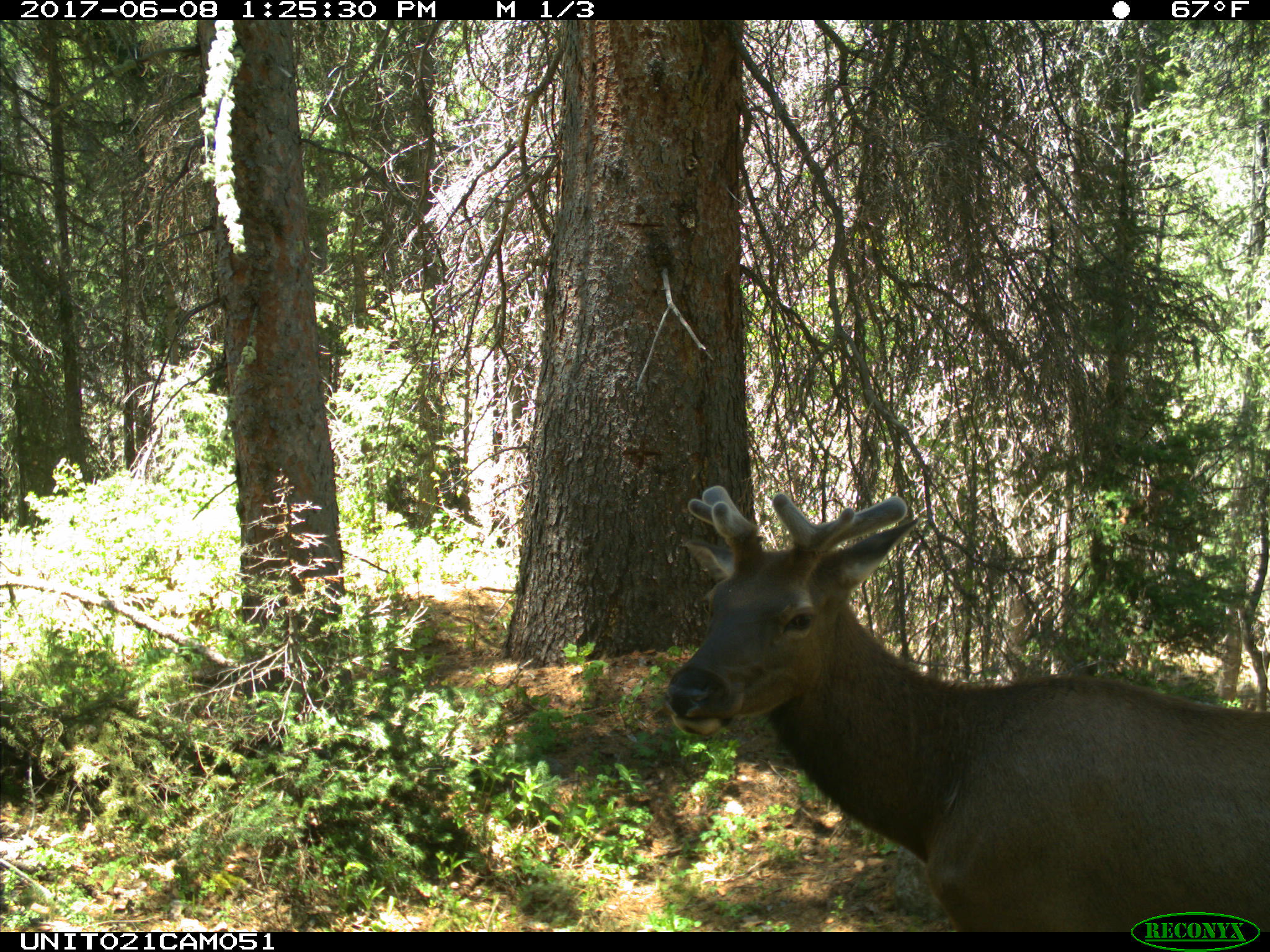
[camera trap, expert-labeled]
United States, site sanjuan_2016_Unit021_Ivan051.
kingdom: Animalia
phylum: Chordata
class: Mammalia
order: Artiodactyla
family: Cervidae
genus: Cervus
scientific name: Cervus elaphus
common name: red deer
Cervus elaphus (red deer).